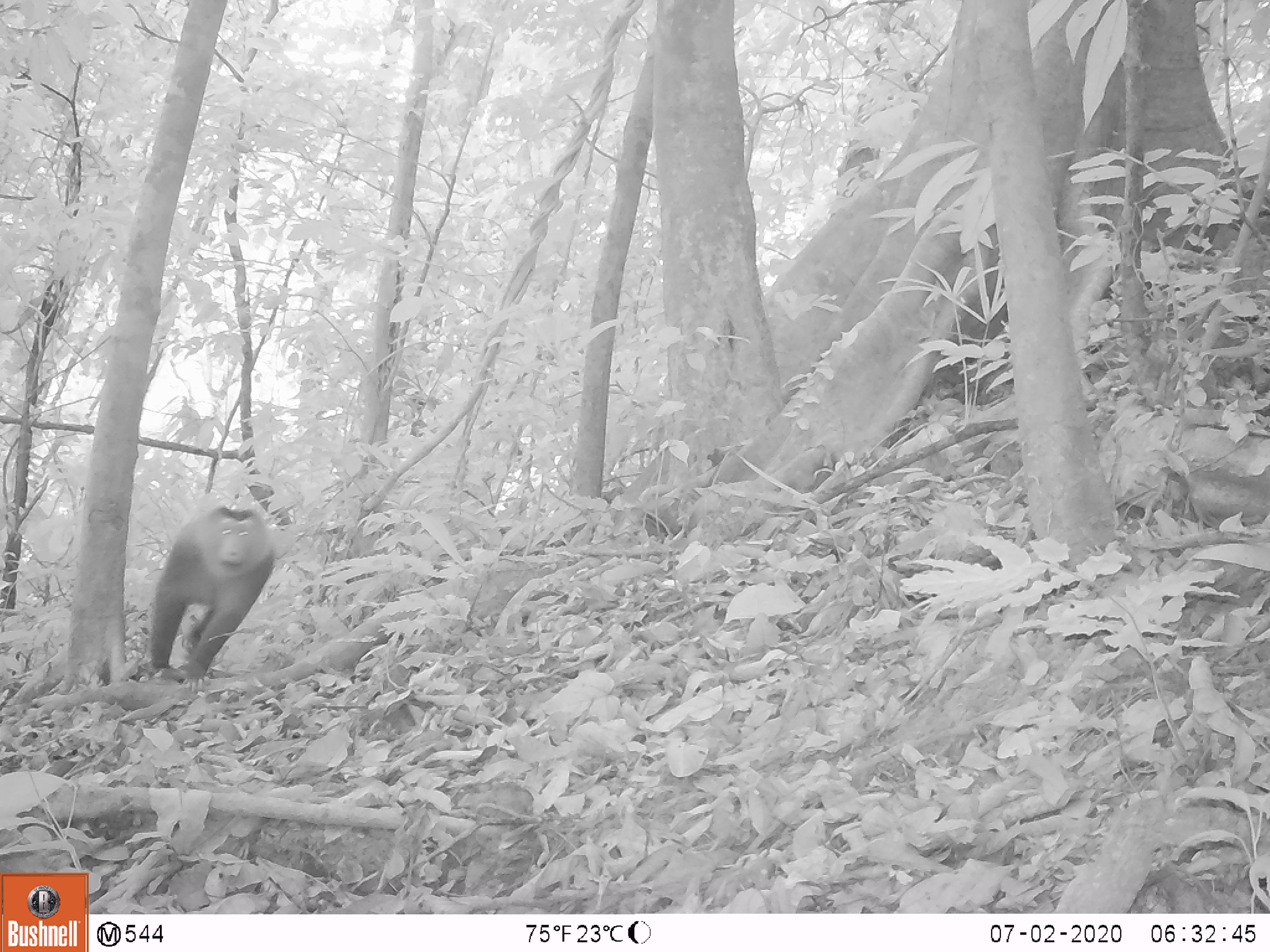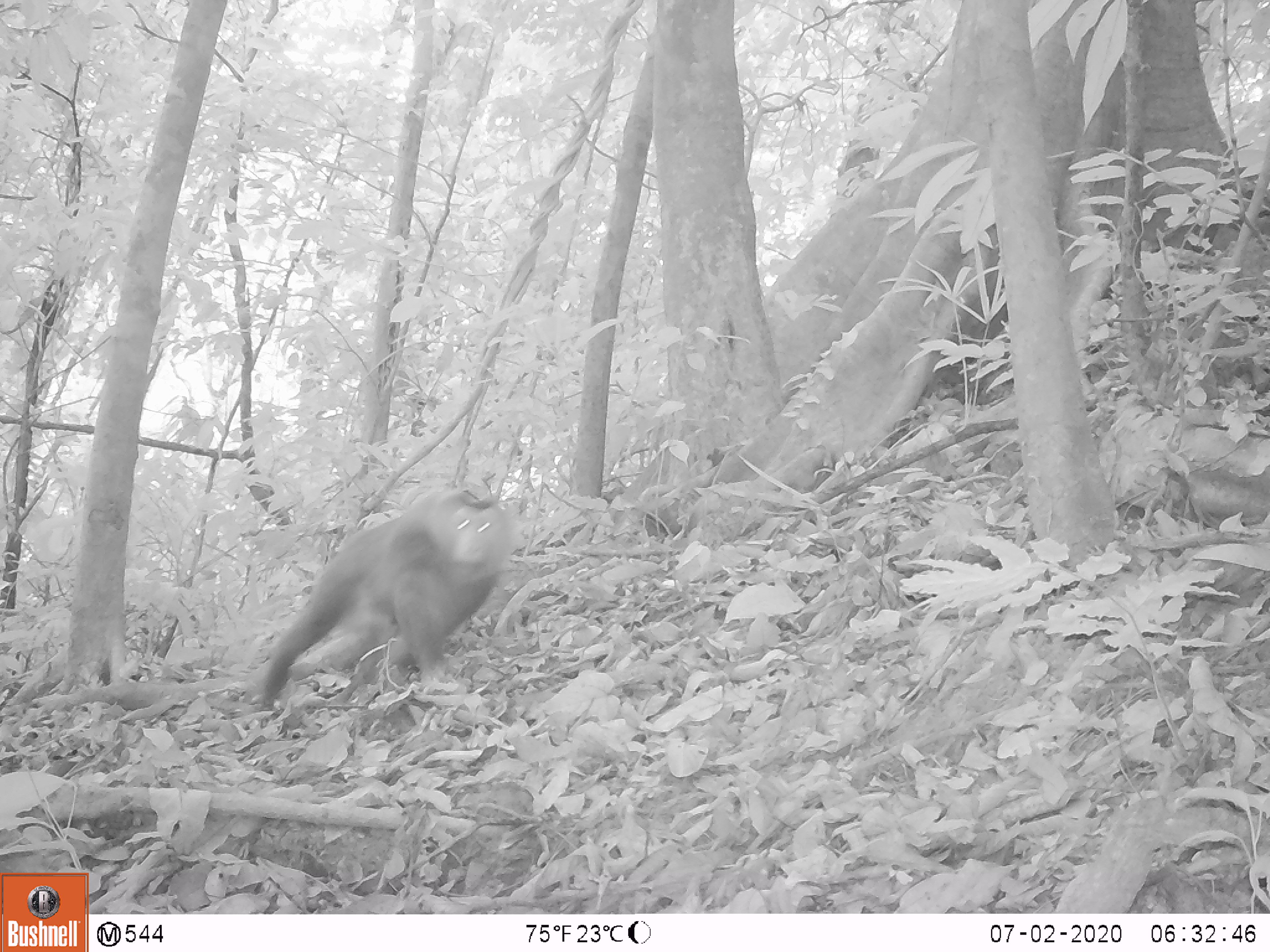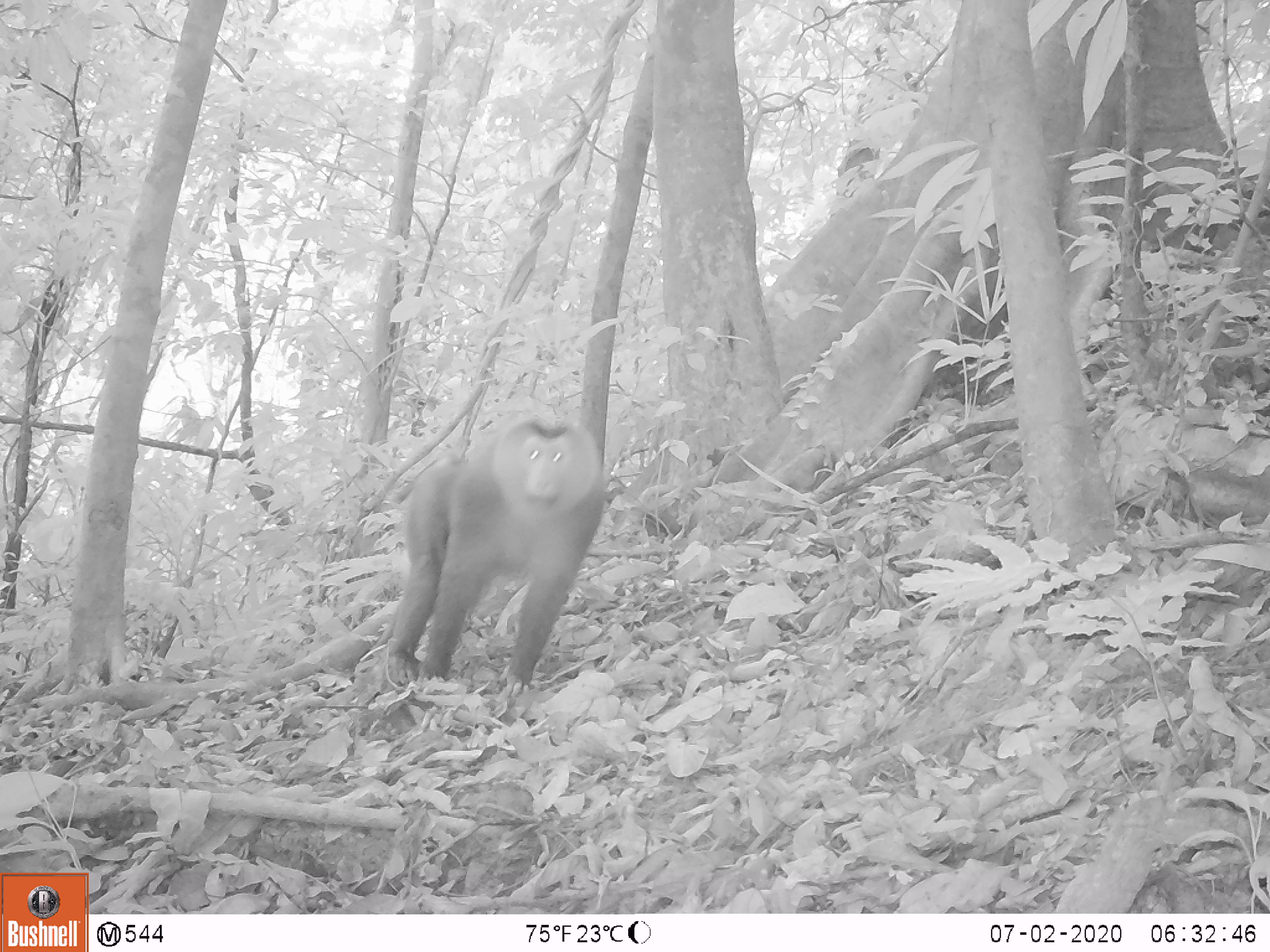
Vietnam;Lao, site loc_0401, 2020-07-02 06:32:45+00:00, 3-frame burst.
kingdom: Animalia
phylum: Chordata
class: Mammalia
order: Primates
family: Cercopithecidae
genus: Macaca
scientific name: Macaca nemestrina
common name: pig-tailed macaque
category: pig tailed macaque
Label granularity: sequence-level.